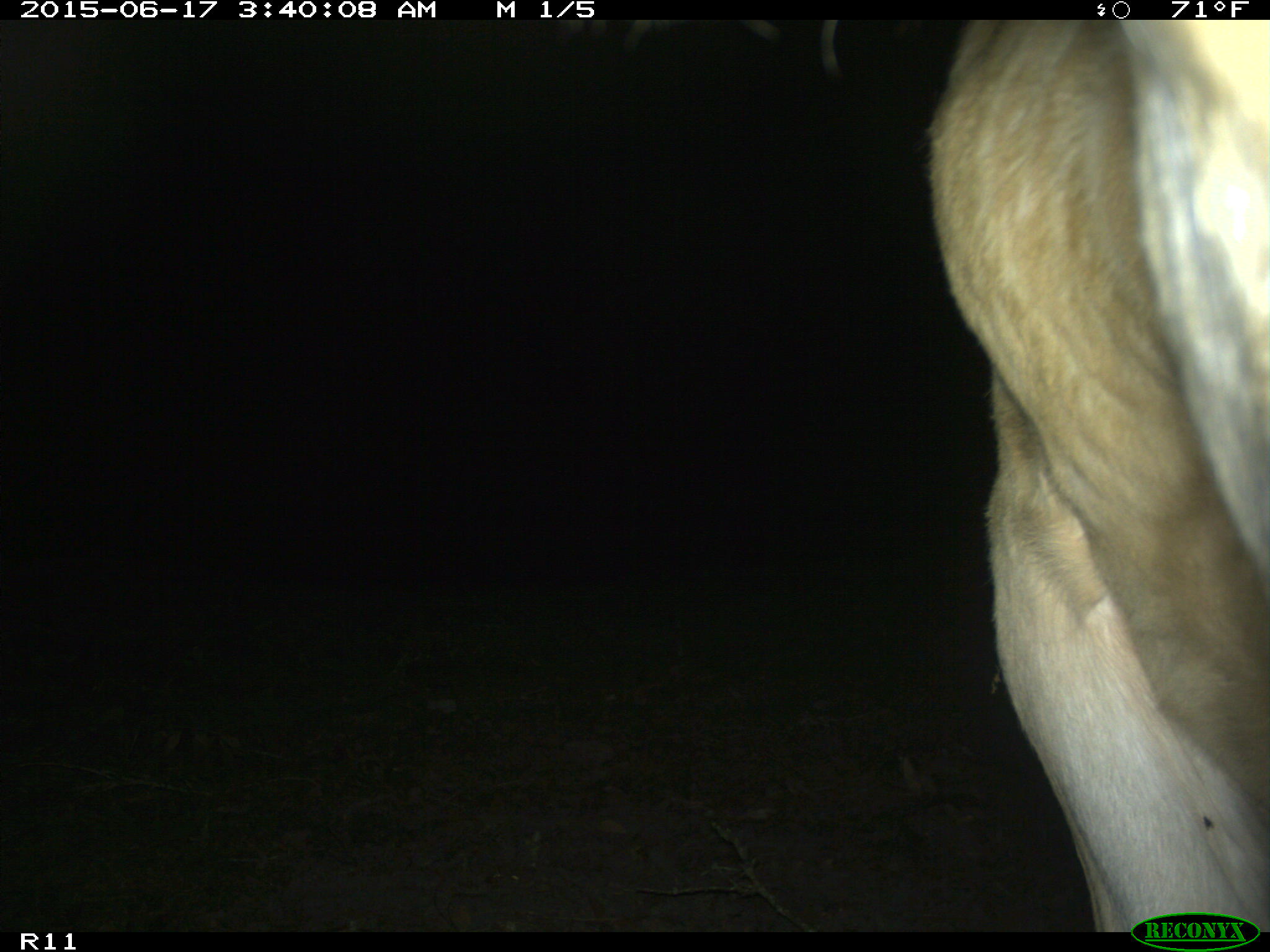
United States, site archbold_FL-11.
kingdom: Animalia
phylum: Chordata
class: Mammalia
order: Artiodactyla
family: Bovidae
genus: Bos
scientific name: Bos taurus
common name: domestic cow